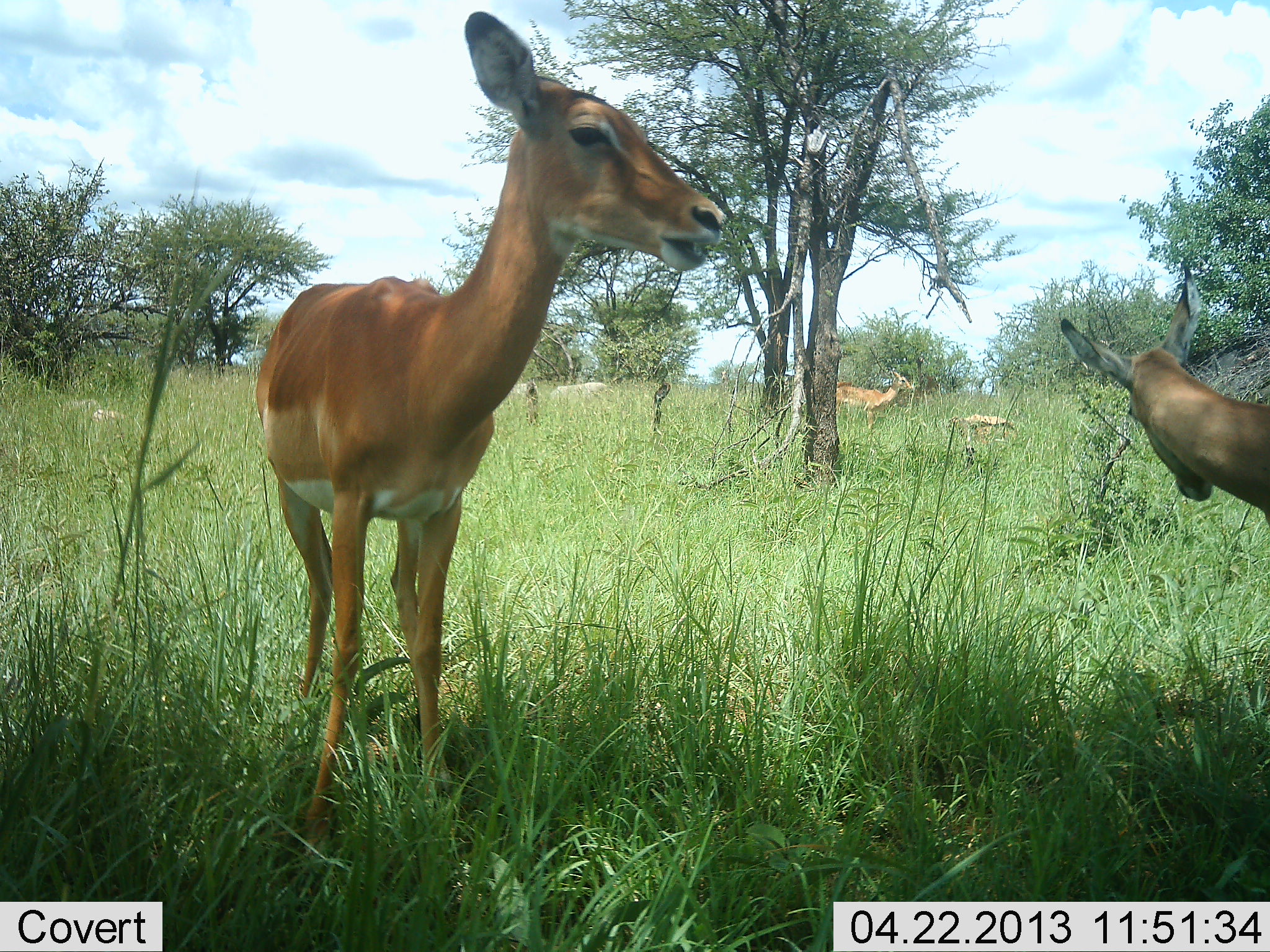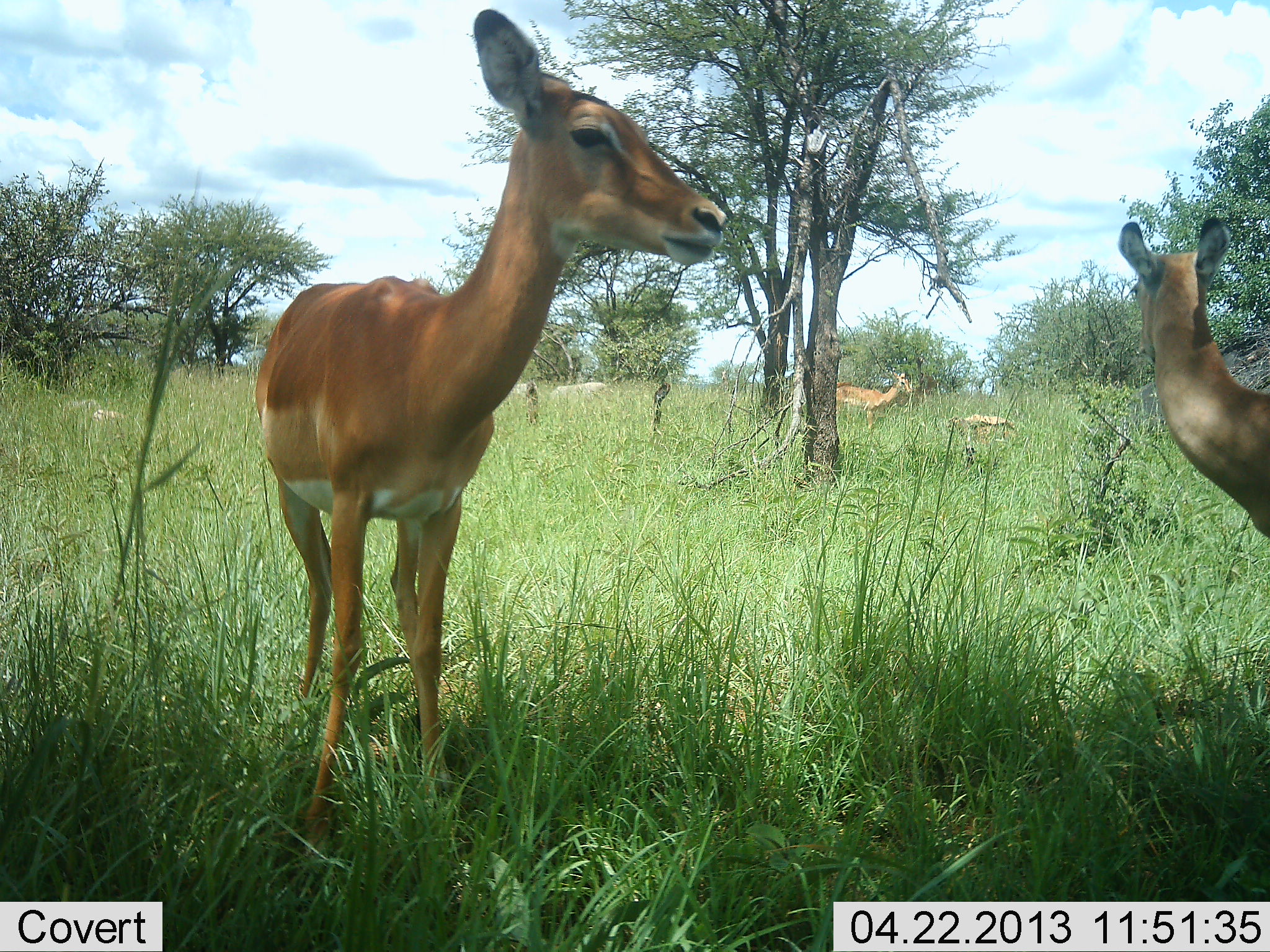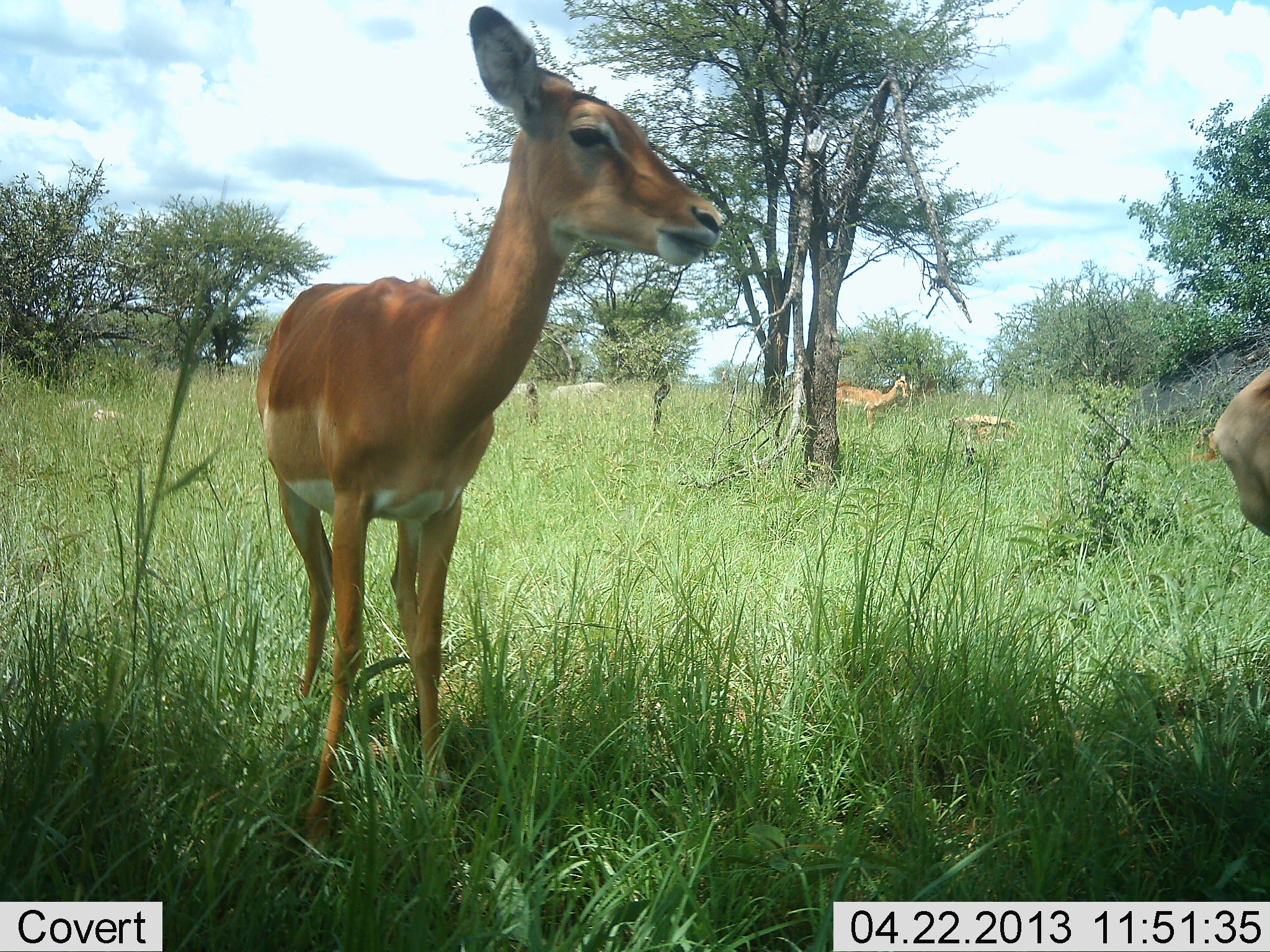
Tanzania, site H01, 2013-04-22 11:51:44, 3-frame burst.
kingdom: Animalia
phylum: Chordata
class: Mammalia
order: Artiodactyla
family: Bovidae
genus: Aepyceros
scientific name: Aepyceros melampus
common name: impala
Impala (Aepyceros melampus), count 3. Behavior (volunteer vote fractions): standing 92%, resting 38%, moving 8%, interacting 8%. Young present (vote fraction): 0%. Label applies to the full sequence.